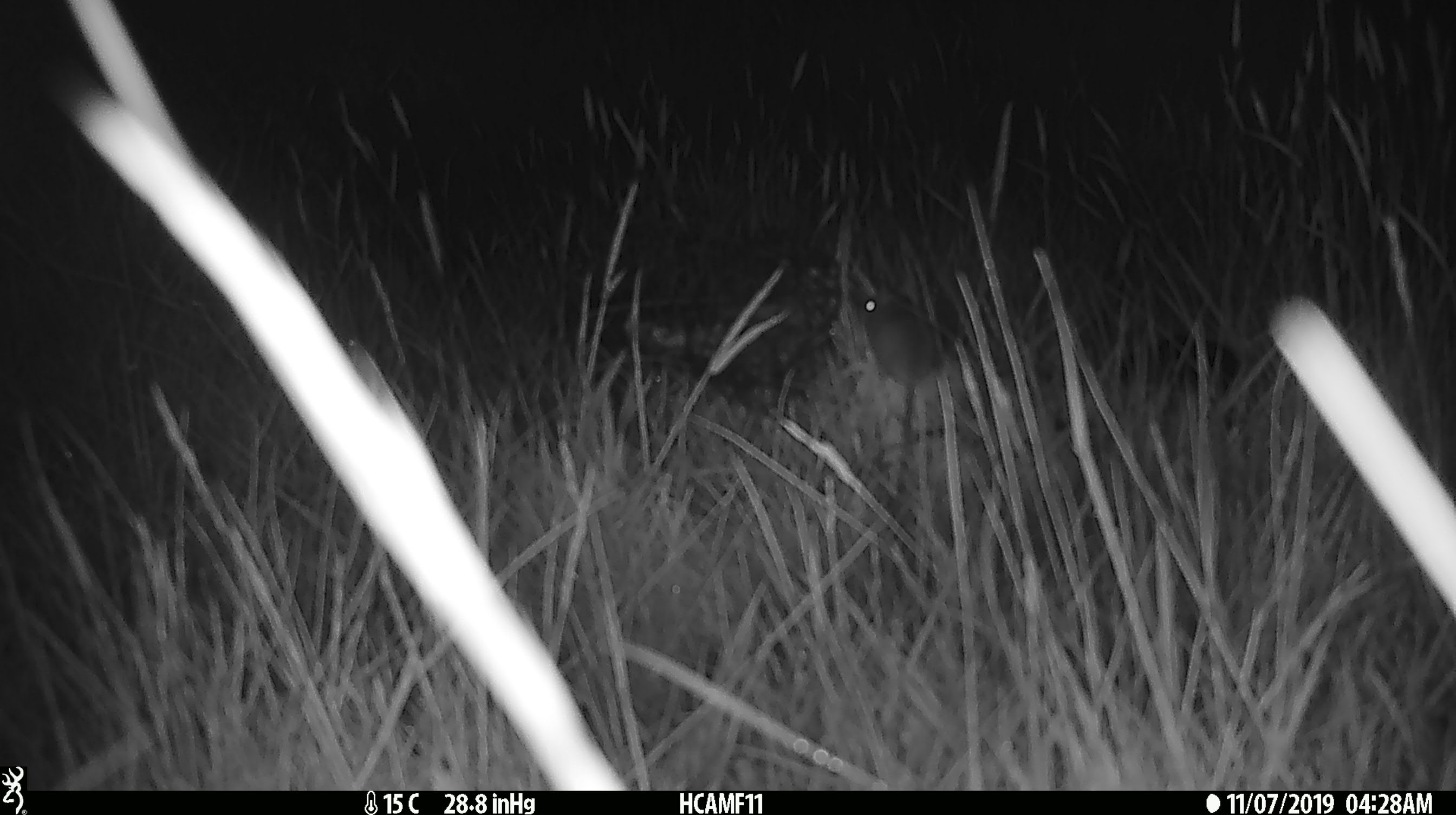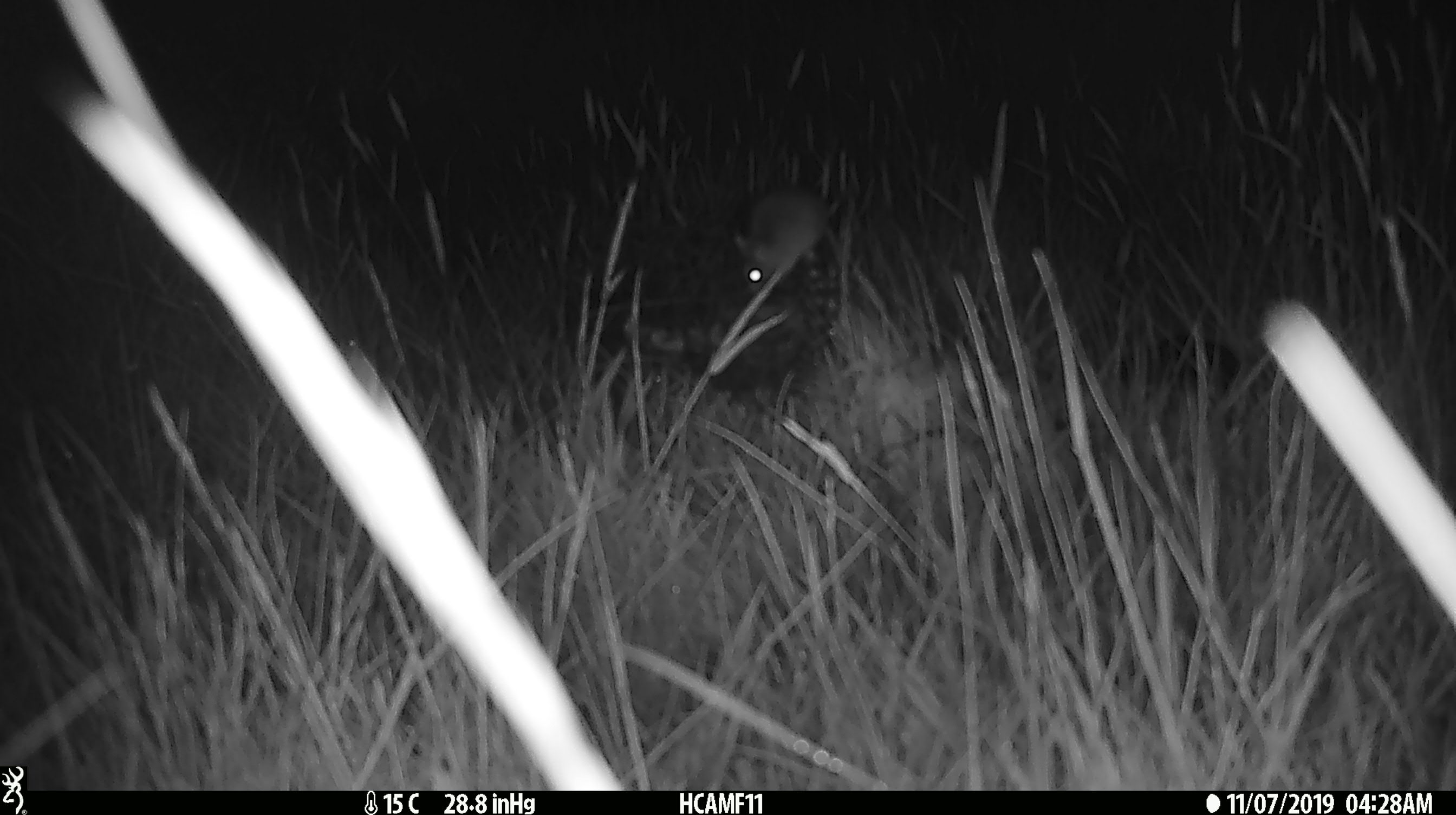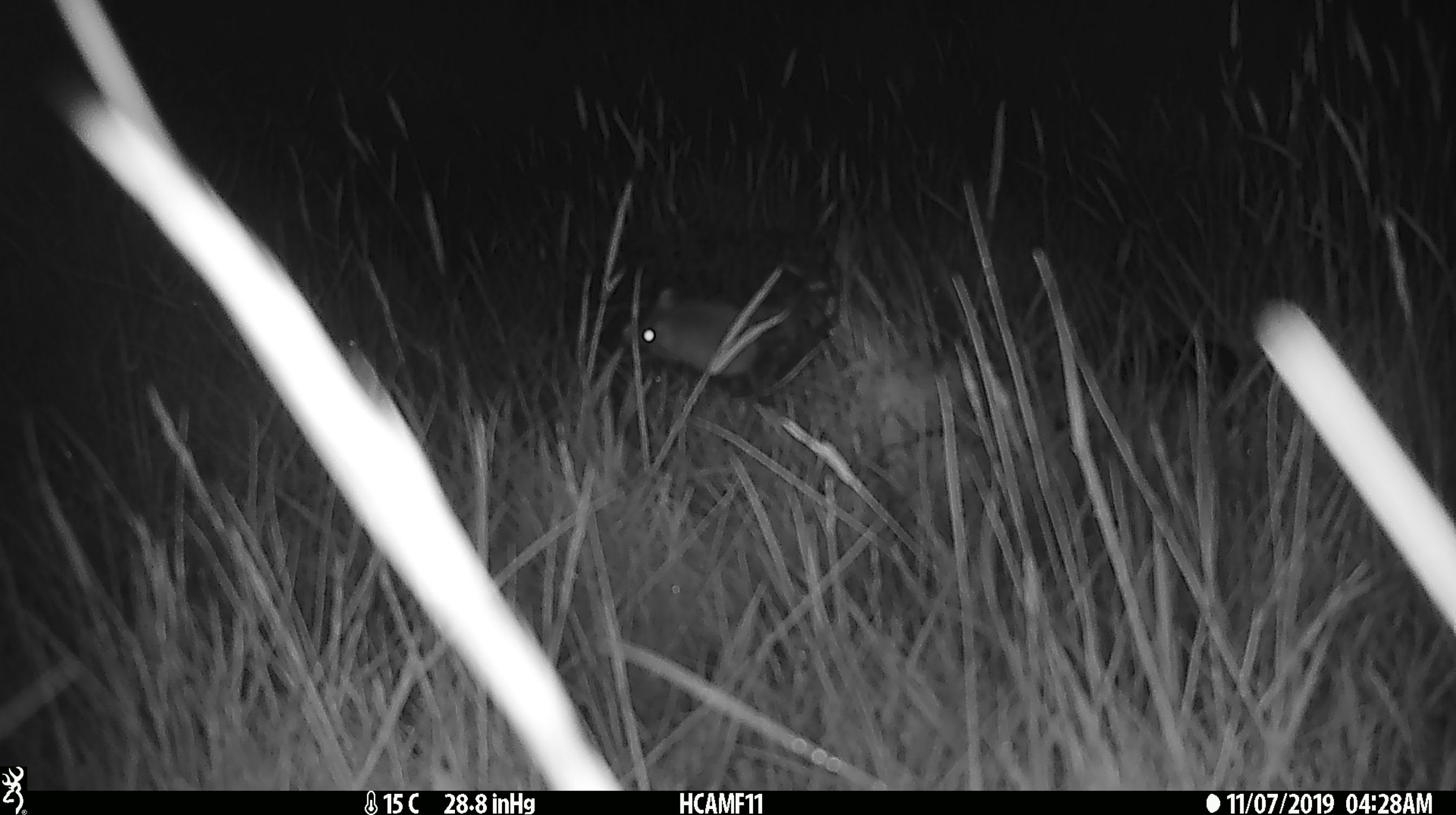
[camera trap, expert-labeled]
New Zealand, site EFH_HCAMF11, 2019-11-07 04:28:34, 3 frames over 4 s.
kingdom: Animalia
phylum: Chordata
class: Mammalia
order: Rodentia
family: Muridae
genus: Mus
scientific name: Mus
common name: mouse